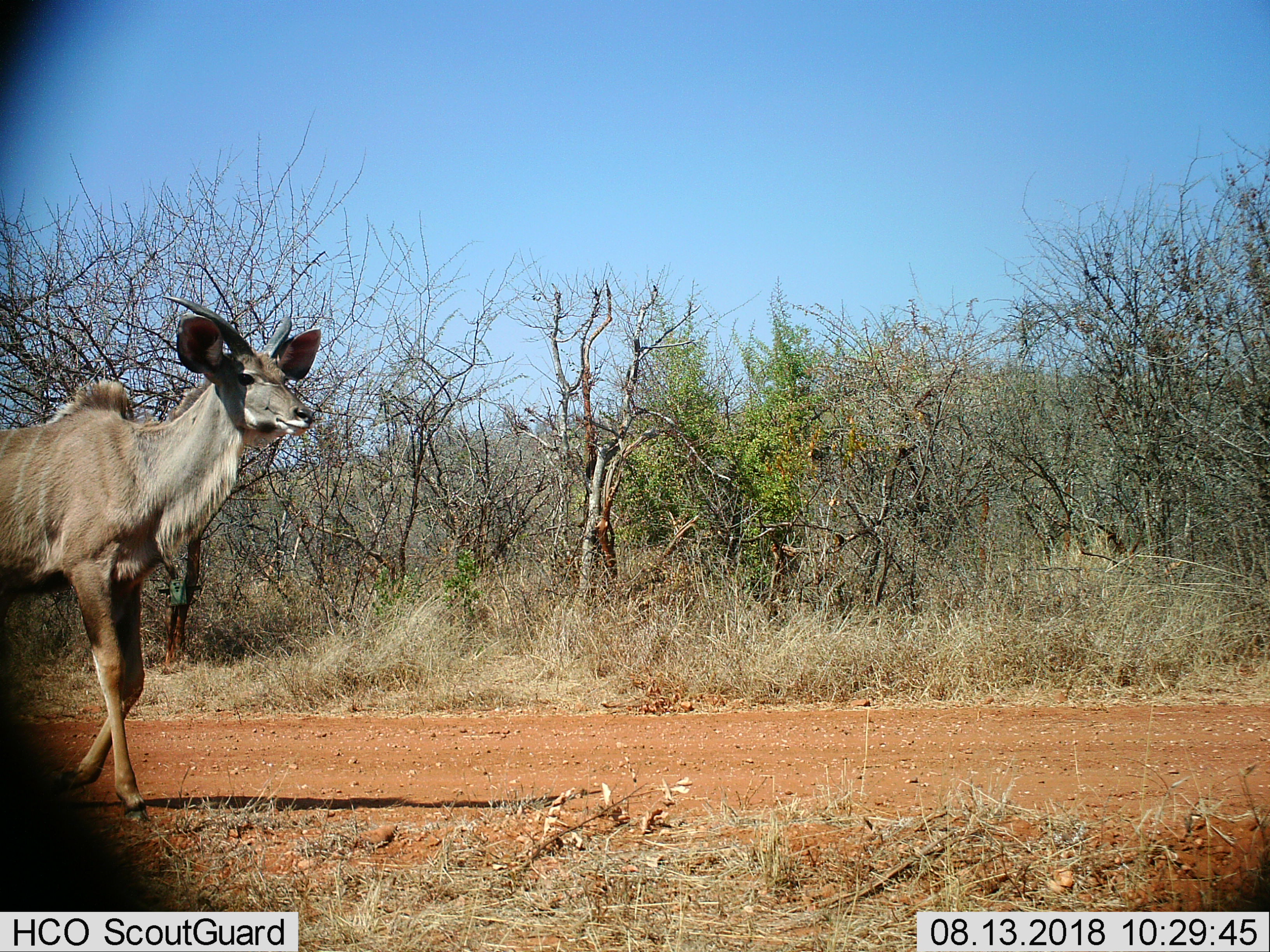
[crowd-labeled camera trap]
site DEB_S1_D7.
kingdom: Animalia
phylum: Chordata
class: Mammalia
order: Artiodactyla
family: Bovidae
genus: Tragelaphus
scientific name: Tragelaphus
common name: kudu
Kudu (Tragelaphus), count 1. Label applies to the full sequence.